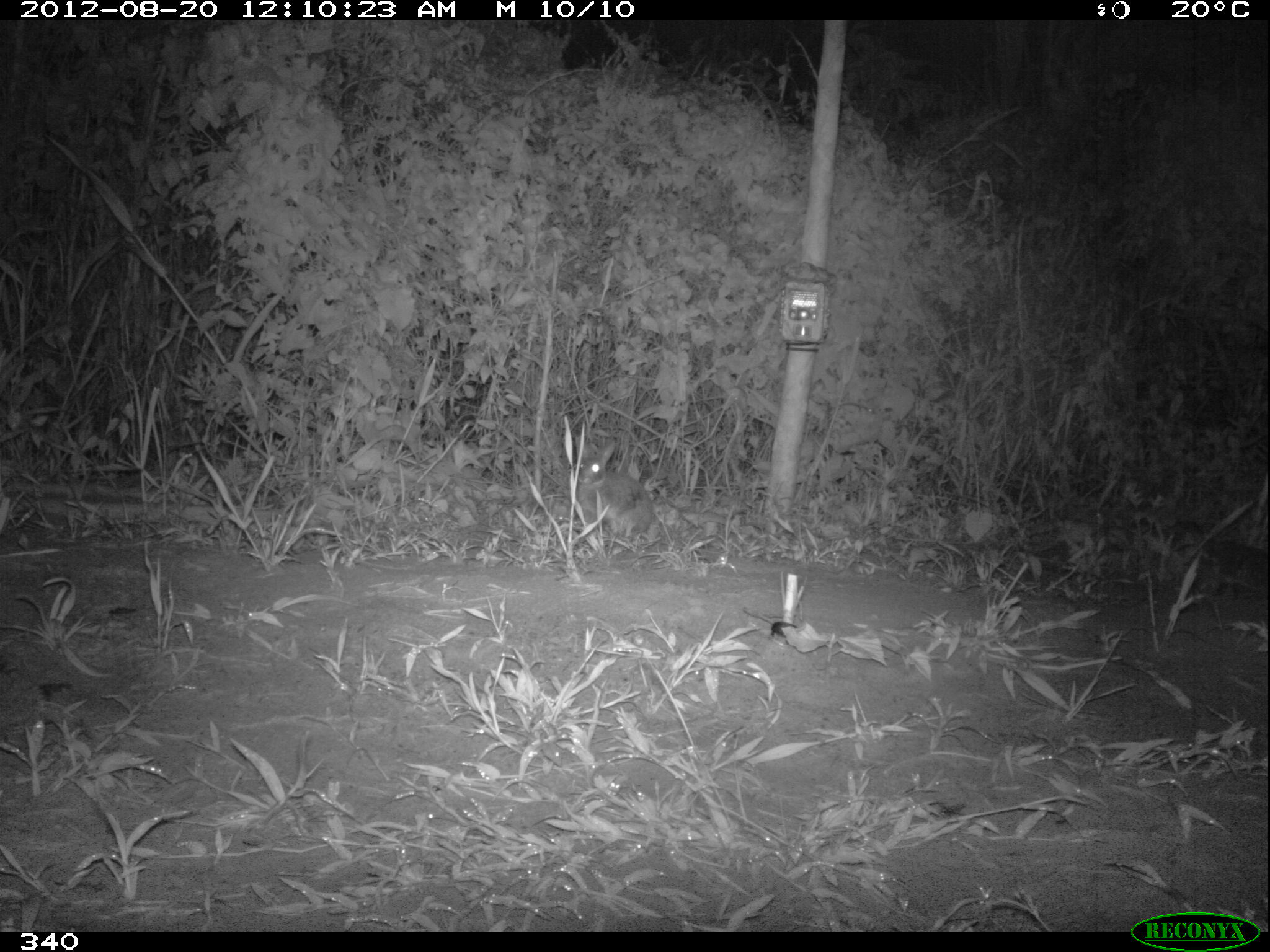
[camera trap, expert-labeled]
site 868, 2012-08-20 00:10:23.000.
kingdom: Animalia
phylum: Chordata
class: Mammalia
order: Lagomorpha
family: Leporidae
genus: Sylvilagus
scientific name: Sylvilagus brasiliensis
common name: tapeti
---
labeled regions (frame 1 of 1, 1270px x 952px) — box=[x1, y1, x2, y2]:
sylvilagus brasiliensis: box=[573, 436, 650, 539]